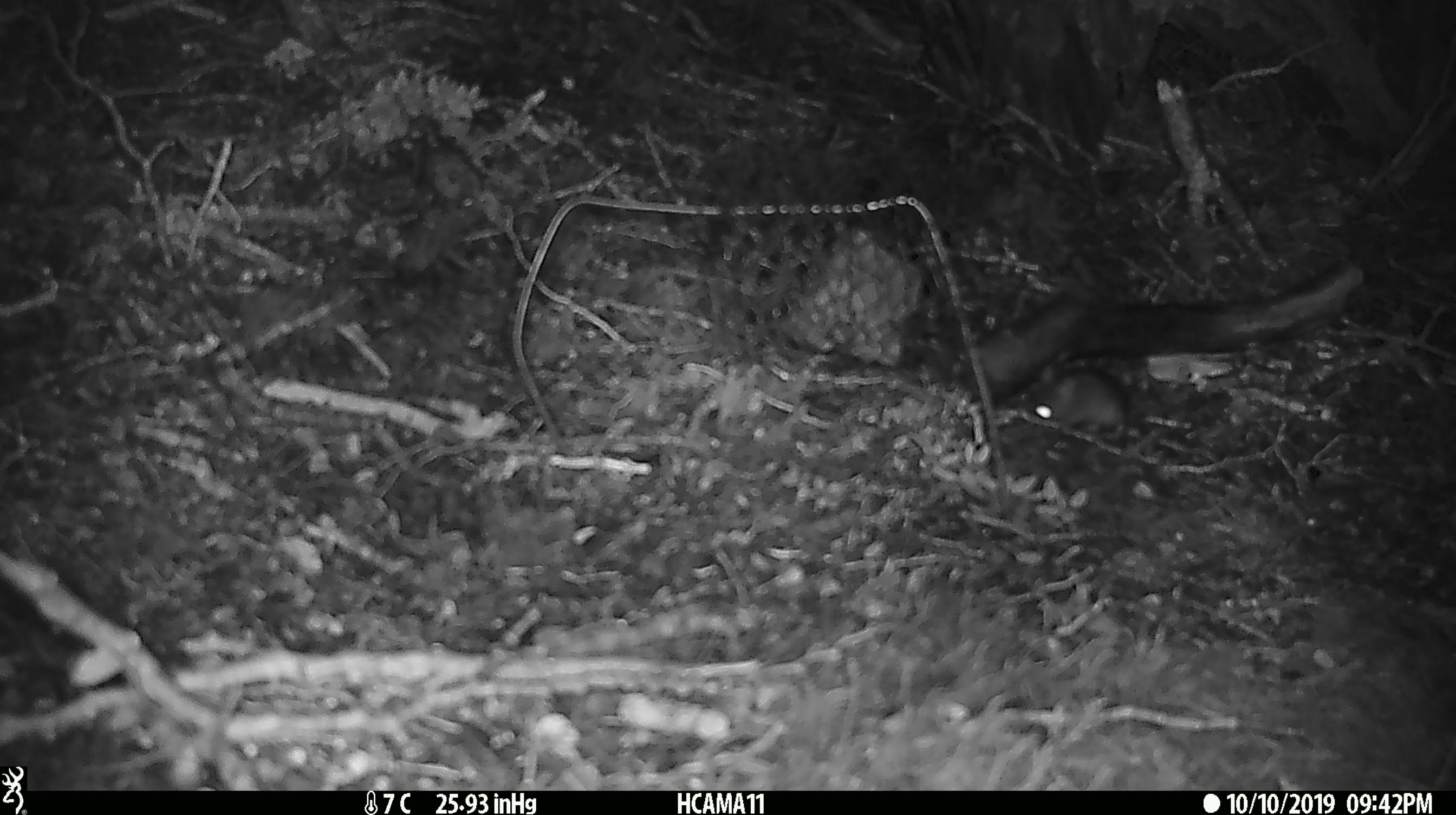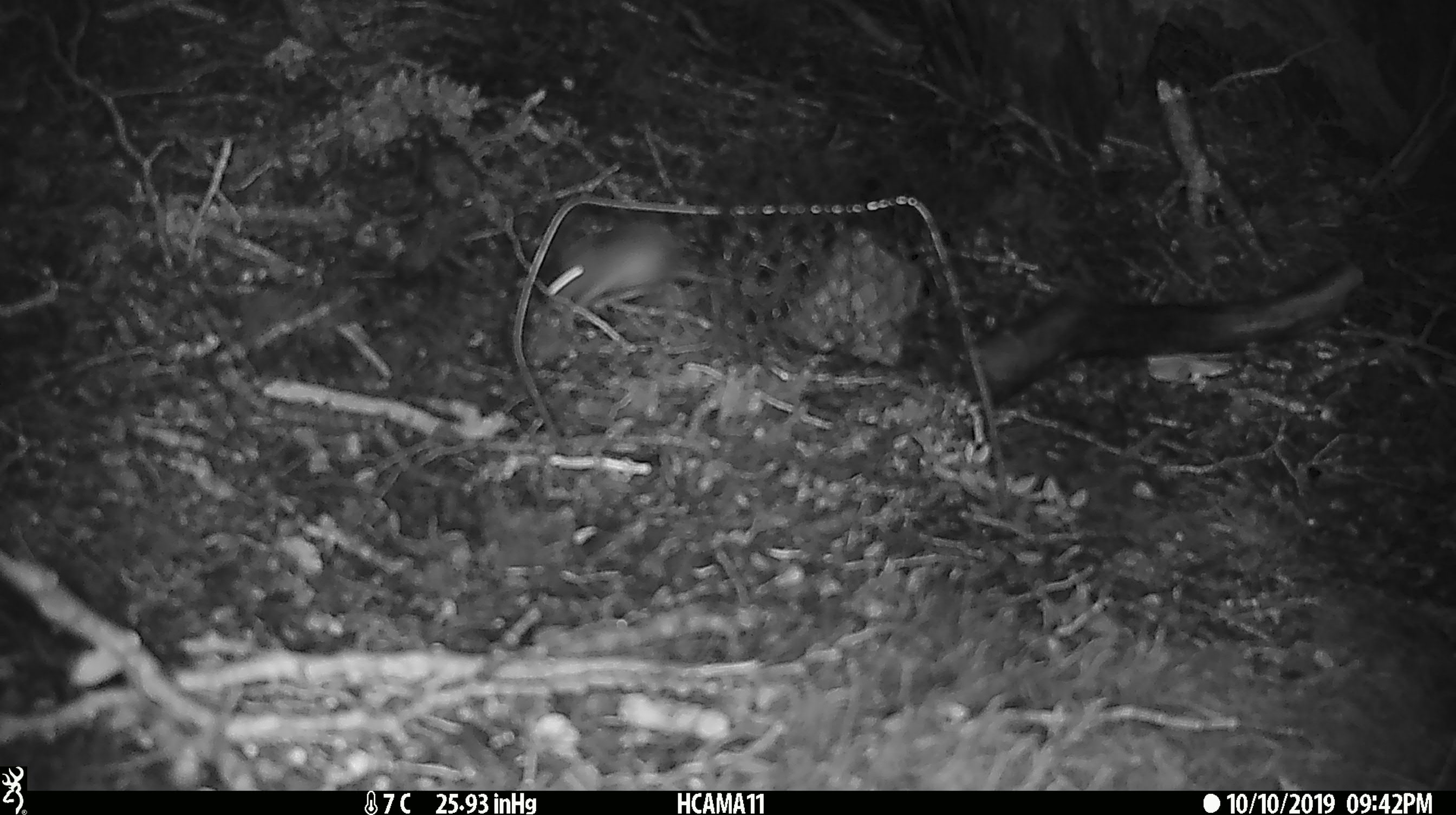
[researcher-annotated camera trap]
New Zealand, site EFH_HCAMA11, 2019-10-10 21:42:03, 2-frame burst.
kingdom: Animalia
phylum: Chordata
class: Mammalia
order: Rodentia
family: Muridae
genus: Mus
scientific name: Mus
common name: mouse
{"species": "mouse (Mus)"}